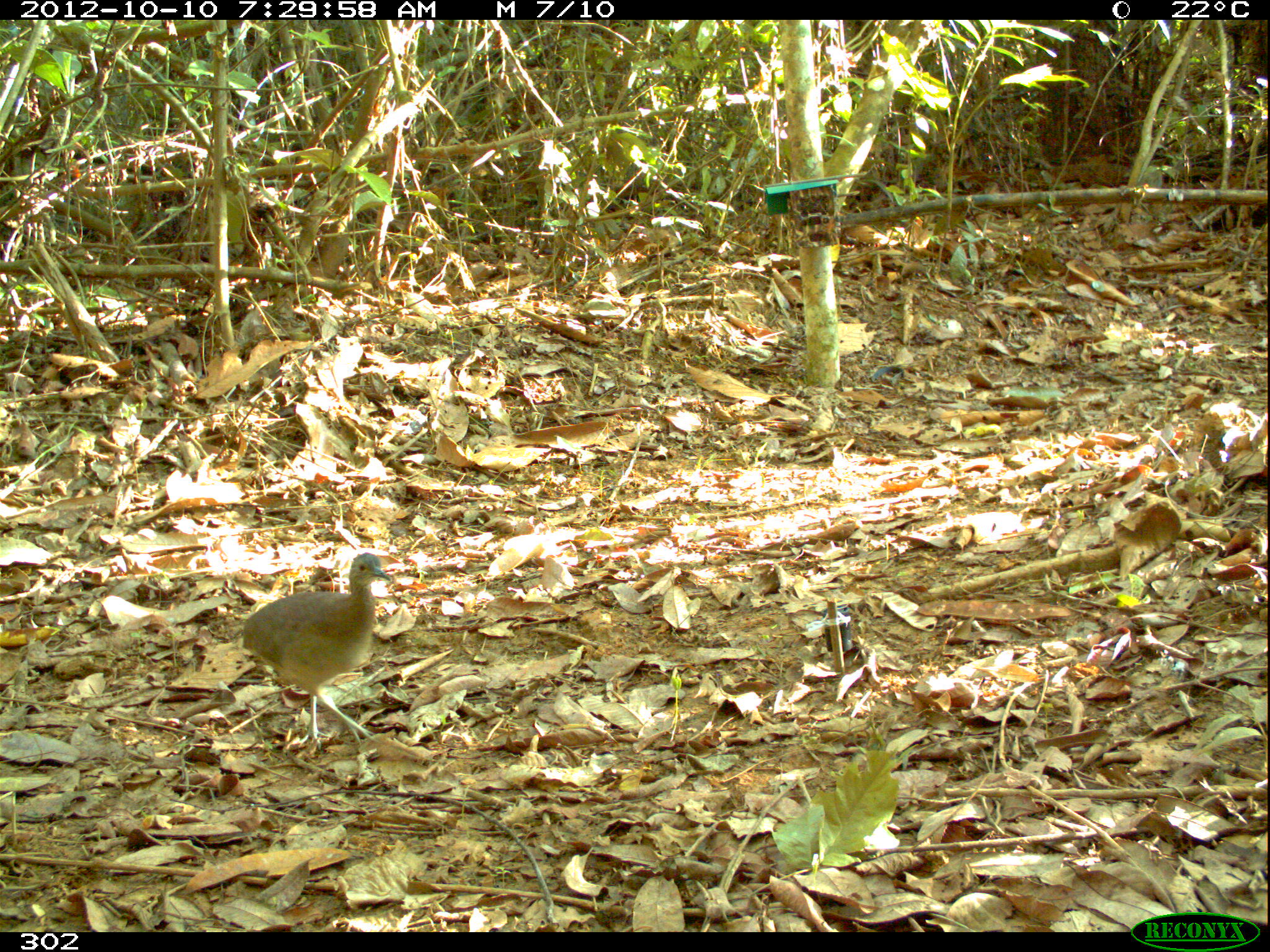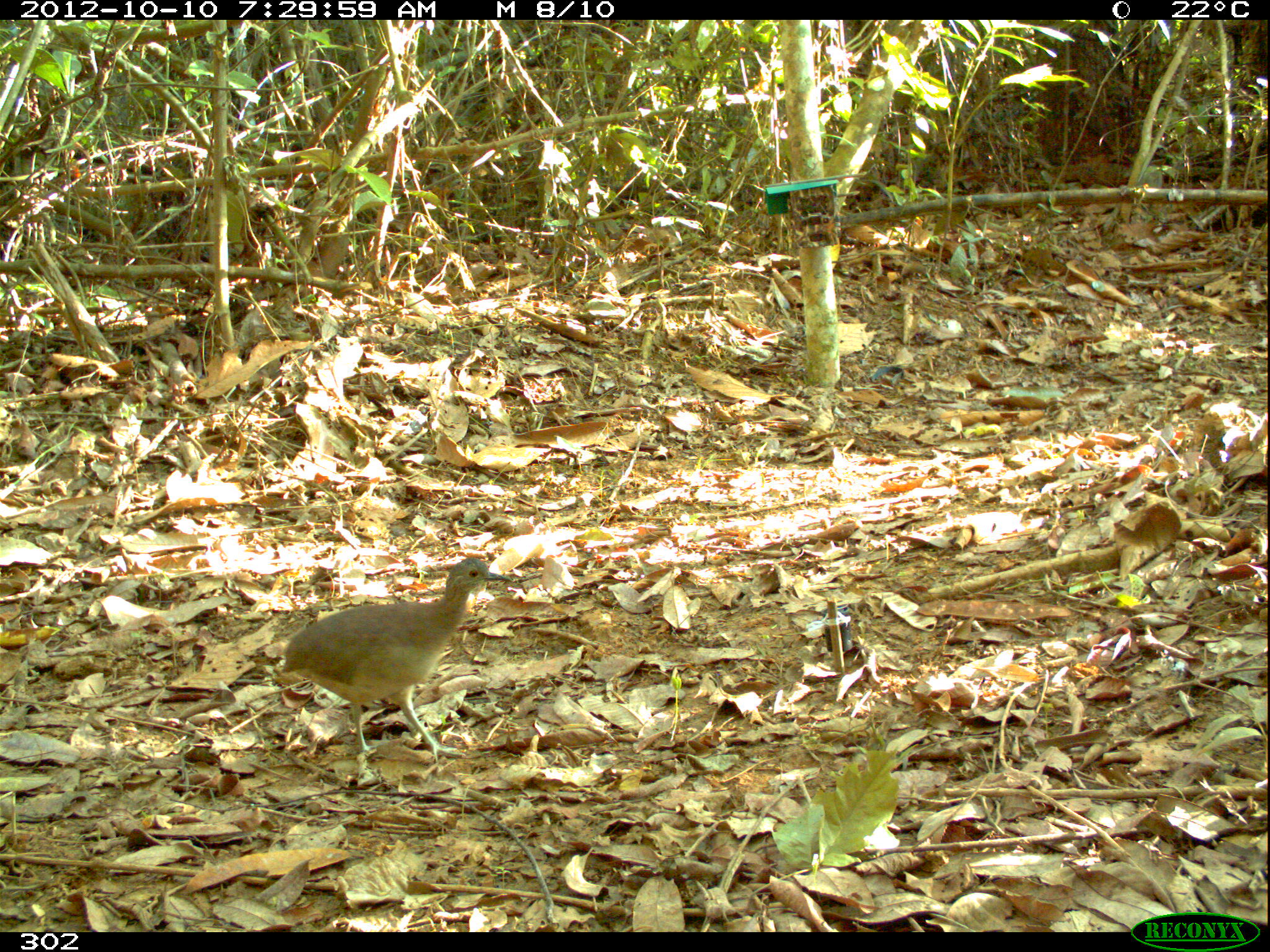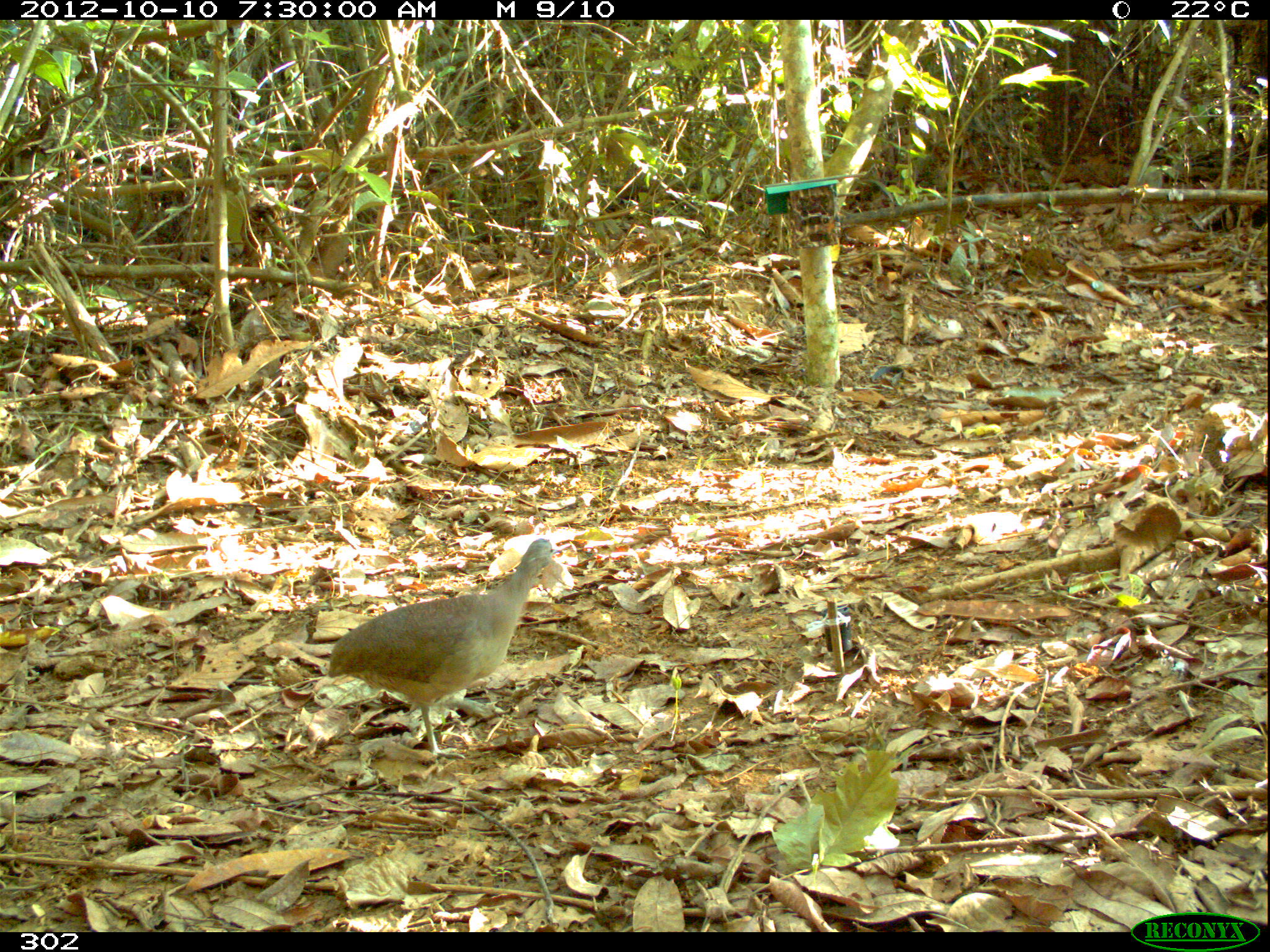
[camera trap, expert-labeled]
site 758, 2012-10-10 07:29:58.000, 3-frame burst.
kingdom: Animalia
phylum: Chordata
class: Aves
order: Galliformes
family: Phasianidae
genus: Alectoris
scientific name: Alectoris rufa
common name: red-legged partridge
Alectoris rufa (red-legged partridge).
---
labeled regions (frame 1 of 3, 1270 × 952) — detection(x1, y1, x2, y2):
alectoris rufa: detection(240, 551, 391, 755)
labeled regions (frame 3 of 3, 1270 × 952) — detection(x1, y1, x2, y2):
alectoris rufa: detection(327, 538, 571, 765)